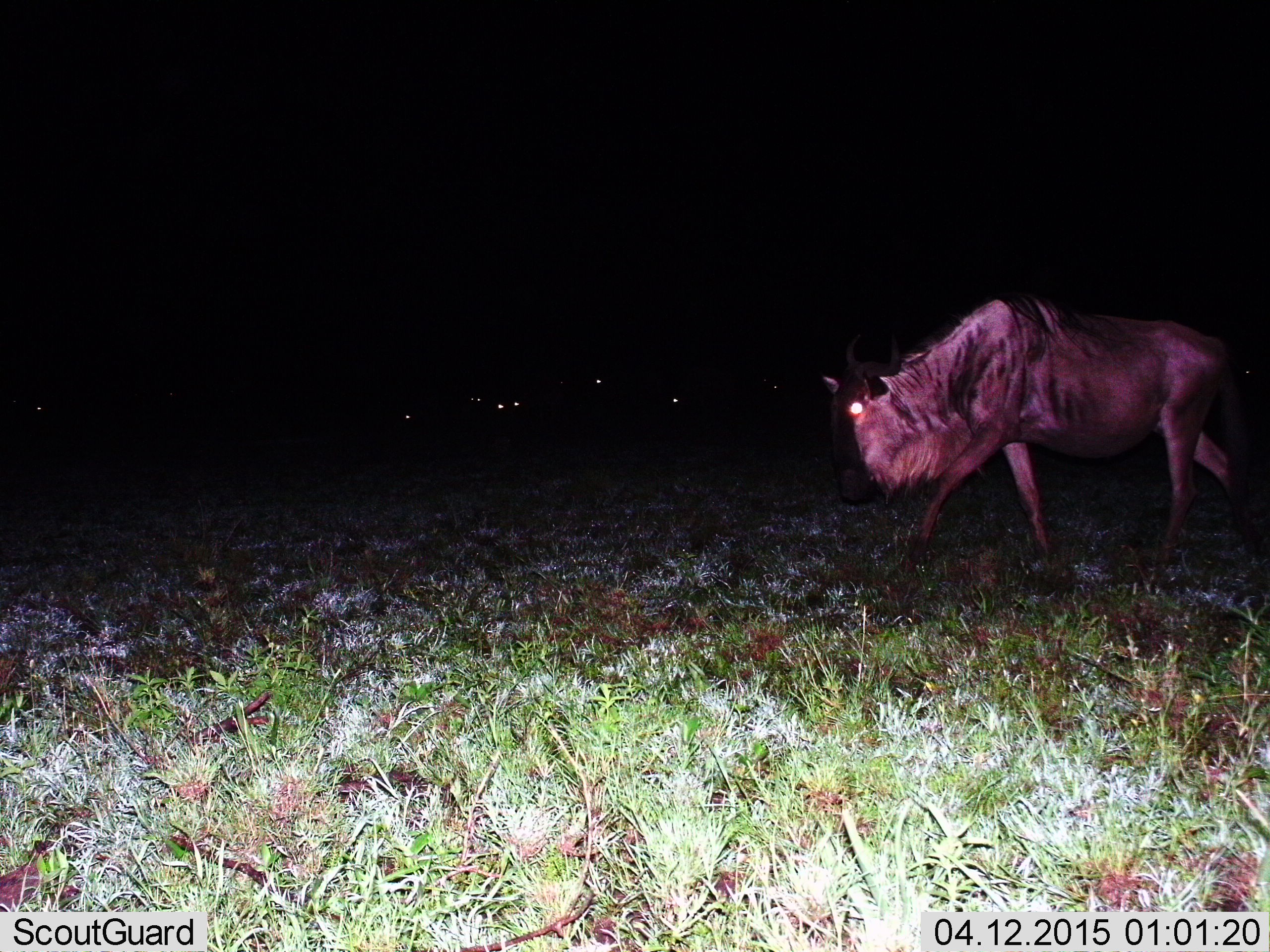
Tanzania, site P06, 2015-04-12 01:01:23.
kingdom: Animalia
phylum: Chordata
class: Mammalia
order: Artiodactyla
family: Bovidae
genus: Connochaetes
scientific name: Connochaetes taurinus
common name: blue wildebeest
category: wildebeest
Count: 1.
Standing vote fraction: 20%.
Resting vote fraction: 10%.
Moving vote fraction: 90%.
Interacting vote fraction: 0%.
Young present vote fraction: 0%.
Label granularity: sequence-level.